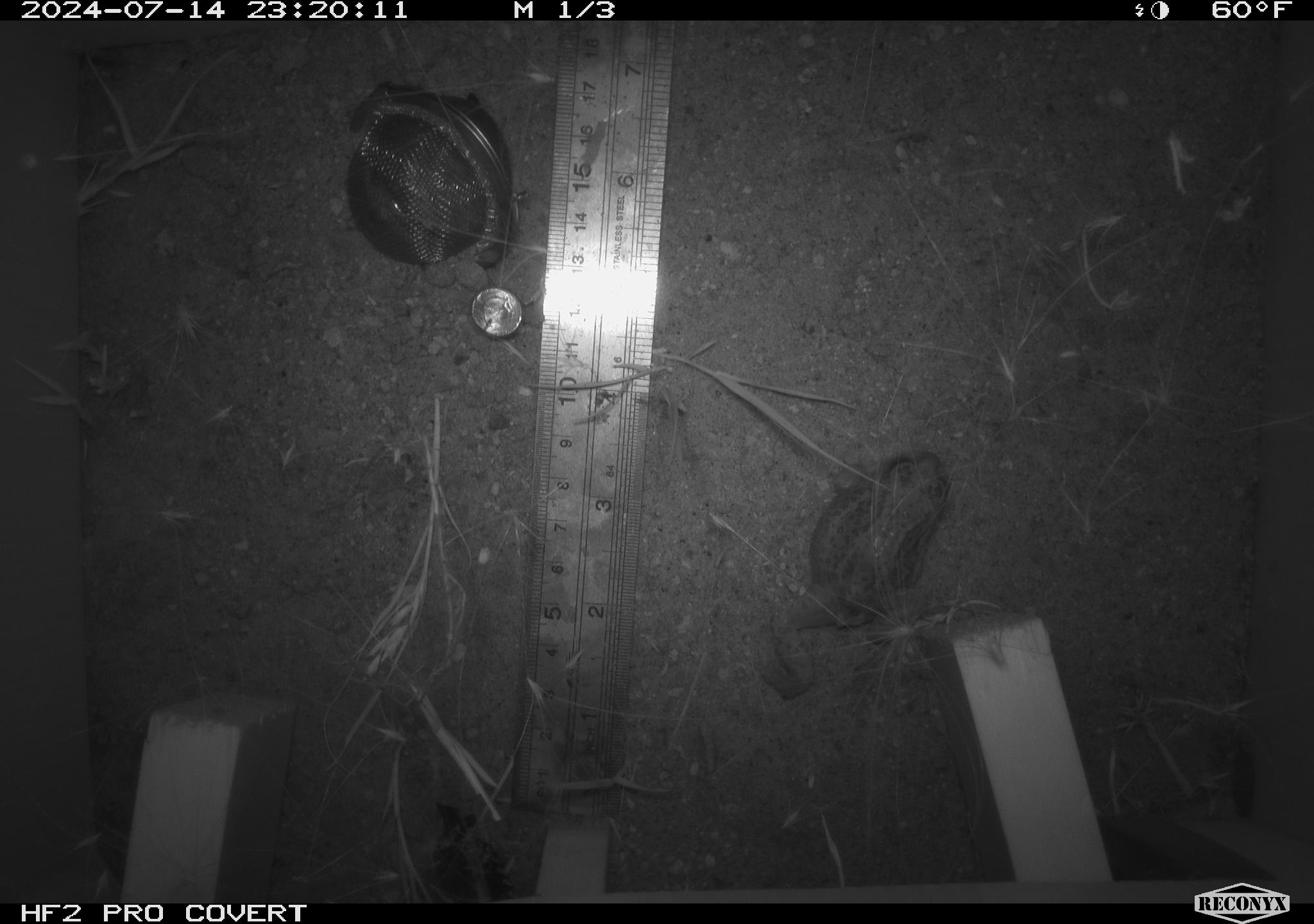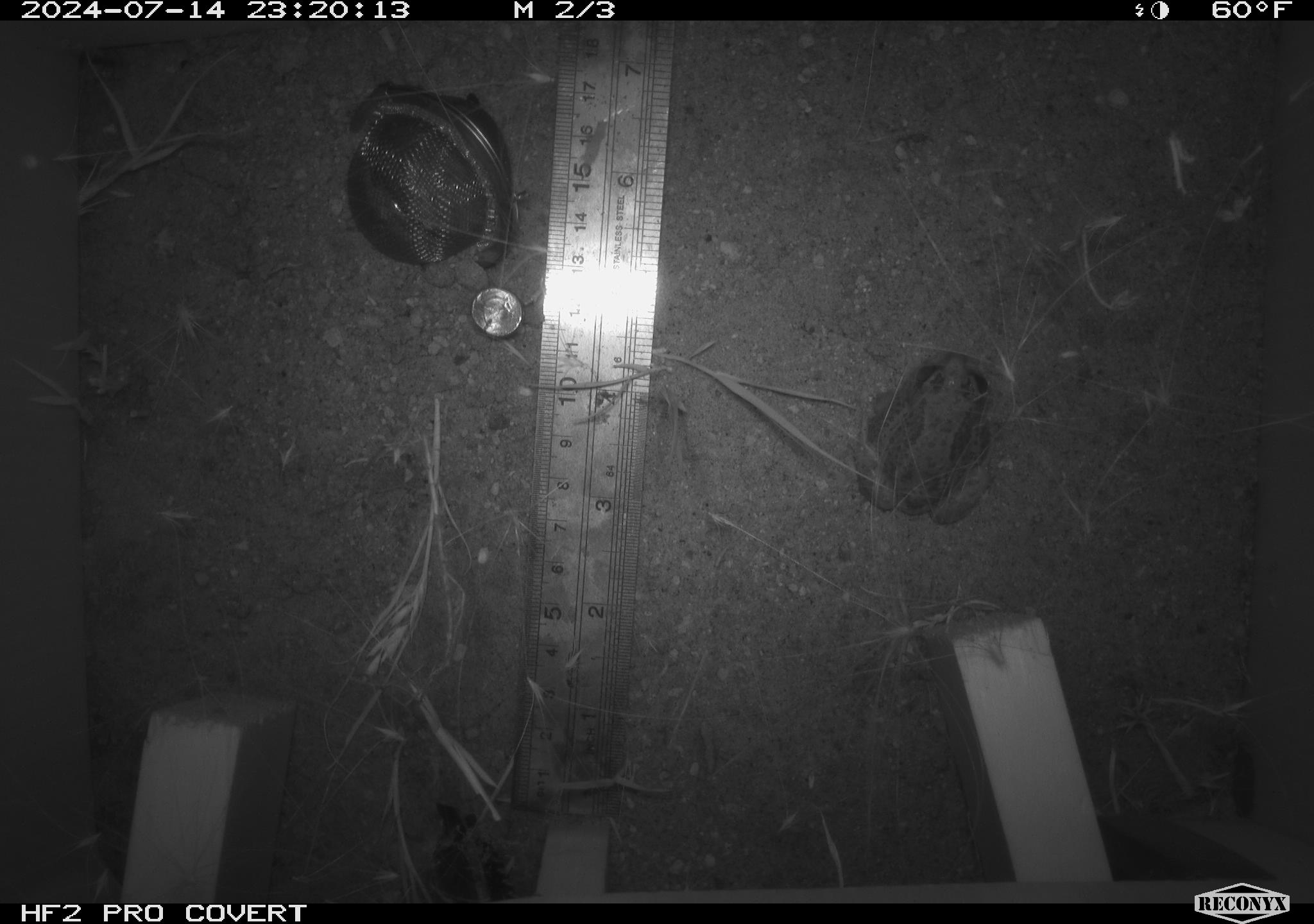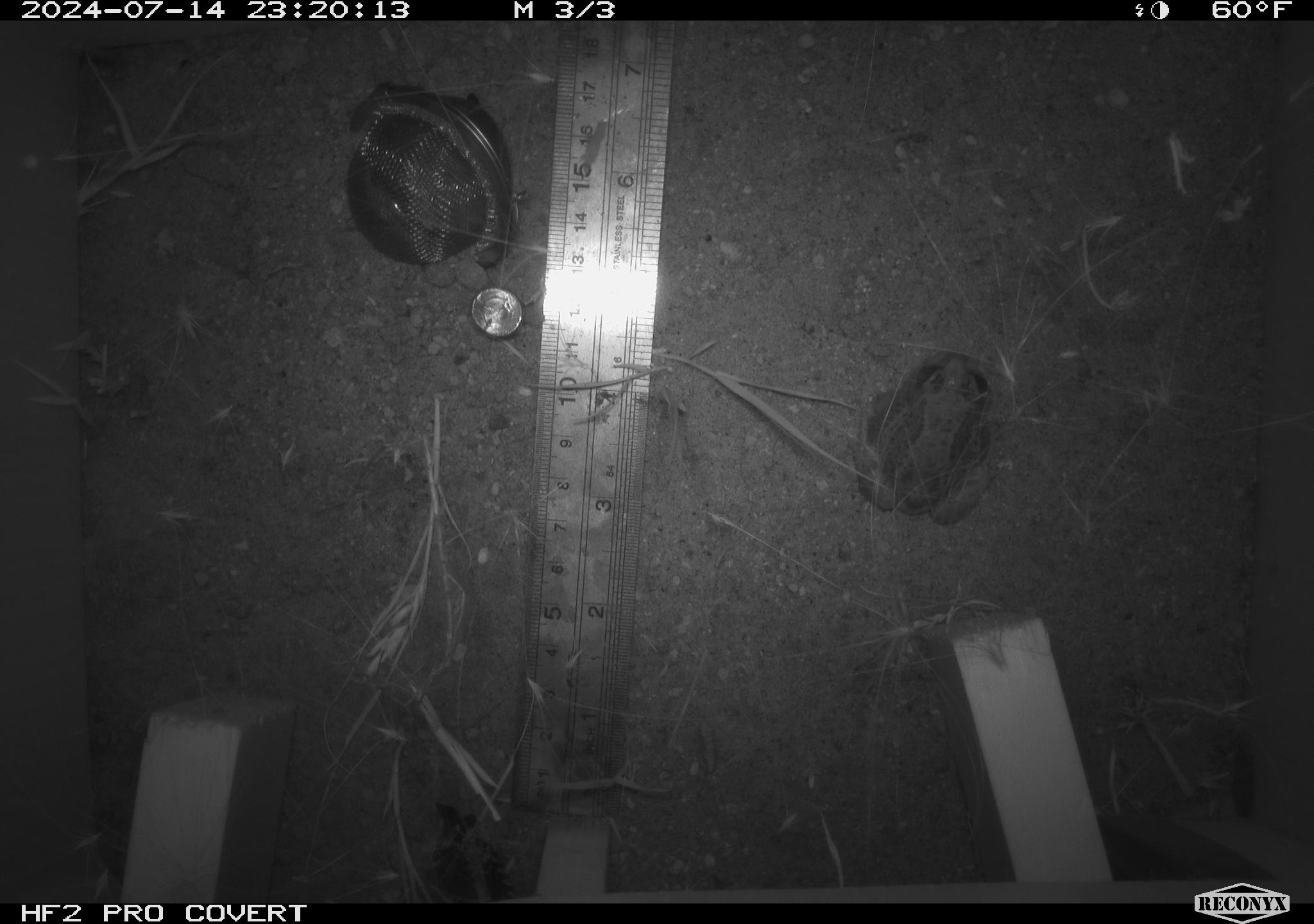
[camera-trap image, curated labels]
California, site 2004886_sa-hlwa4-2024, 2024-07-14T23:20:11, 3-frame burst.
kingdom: Animalia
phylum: Chordata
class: Amphibia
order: Anura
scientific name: Anura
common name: frogs